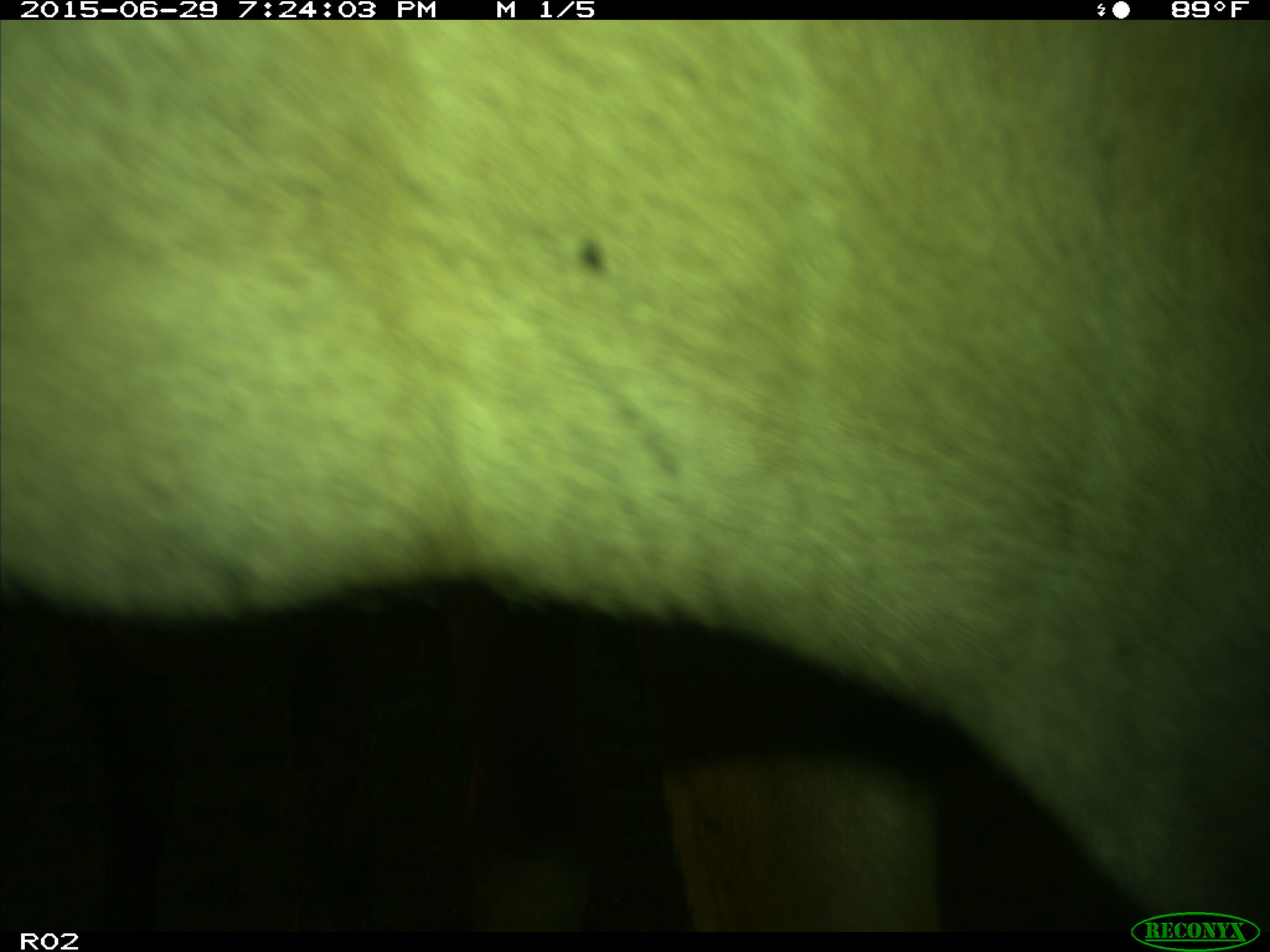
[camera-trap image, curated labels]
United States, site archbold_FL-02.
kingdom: Animalia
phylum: Chordata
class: Mammalia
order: Artiodactyla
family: Bovidae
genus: Bos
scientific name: Bos taurus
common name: domestic cow